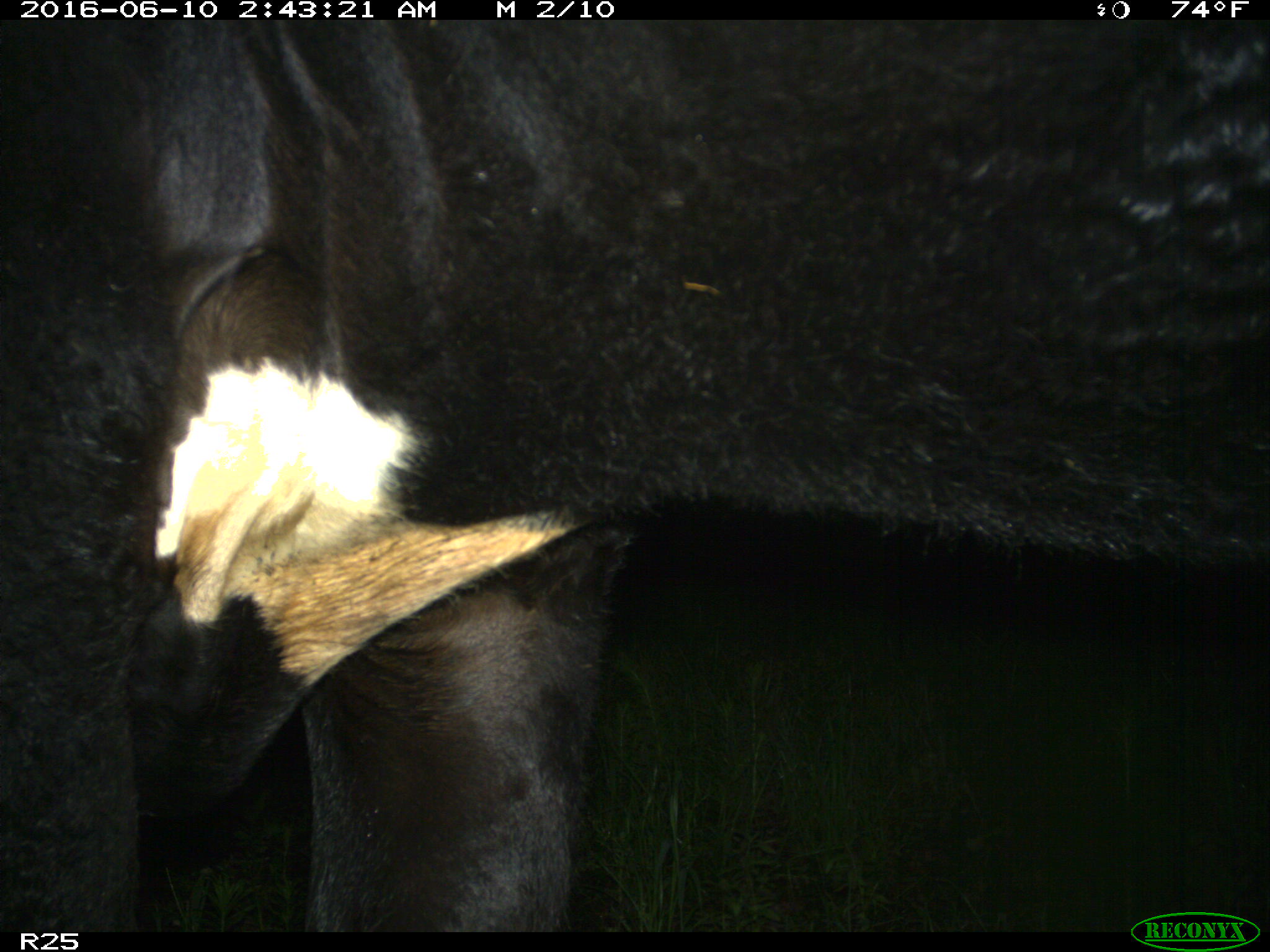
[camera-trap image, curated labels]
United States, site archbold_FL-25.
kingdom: Animalia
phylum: Chordata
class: Mammalia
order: Artiodactyla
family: Bovidae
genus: Bos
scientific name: Bos taurus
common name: domestic cow